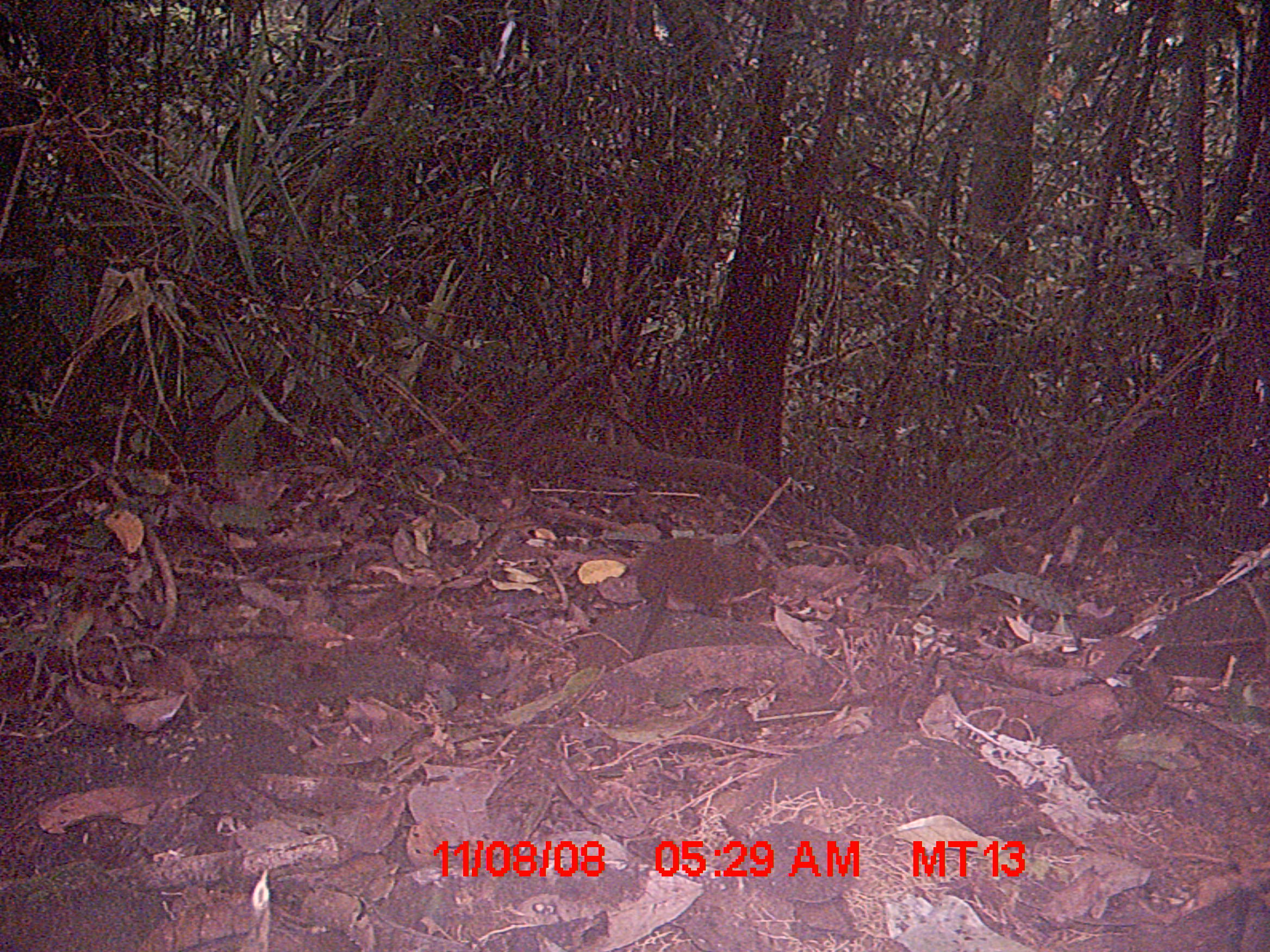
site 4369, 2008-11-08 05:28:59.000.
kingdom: Animalia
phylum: Chordata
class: Mammalia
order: Rodentia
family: Nesomyidae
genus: Nesomys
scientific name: Nesomys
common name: nesomys rodents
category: nesomys sp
Nesomys sp (nesomys rodents) (Nesomys), count 1.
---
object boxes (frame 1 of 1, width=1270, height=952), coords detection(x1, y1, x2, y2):
nesomys sp: detection(628, 533, 770, 656)